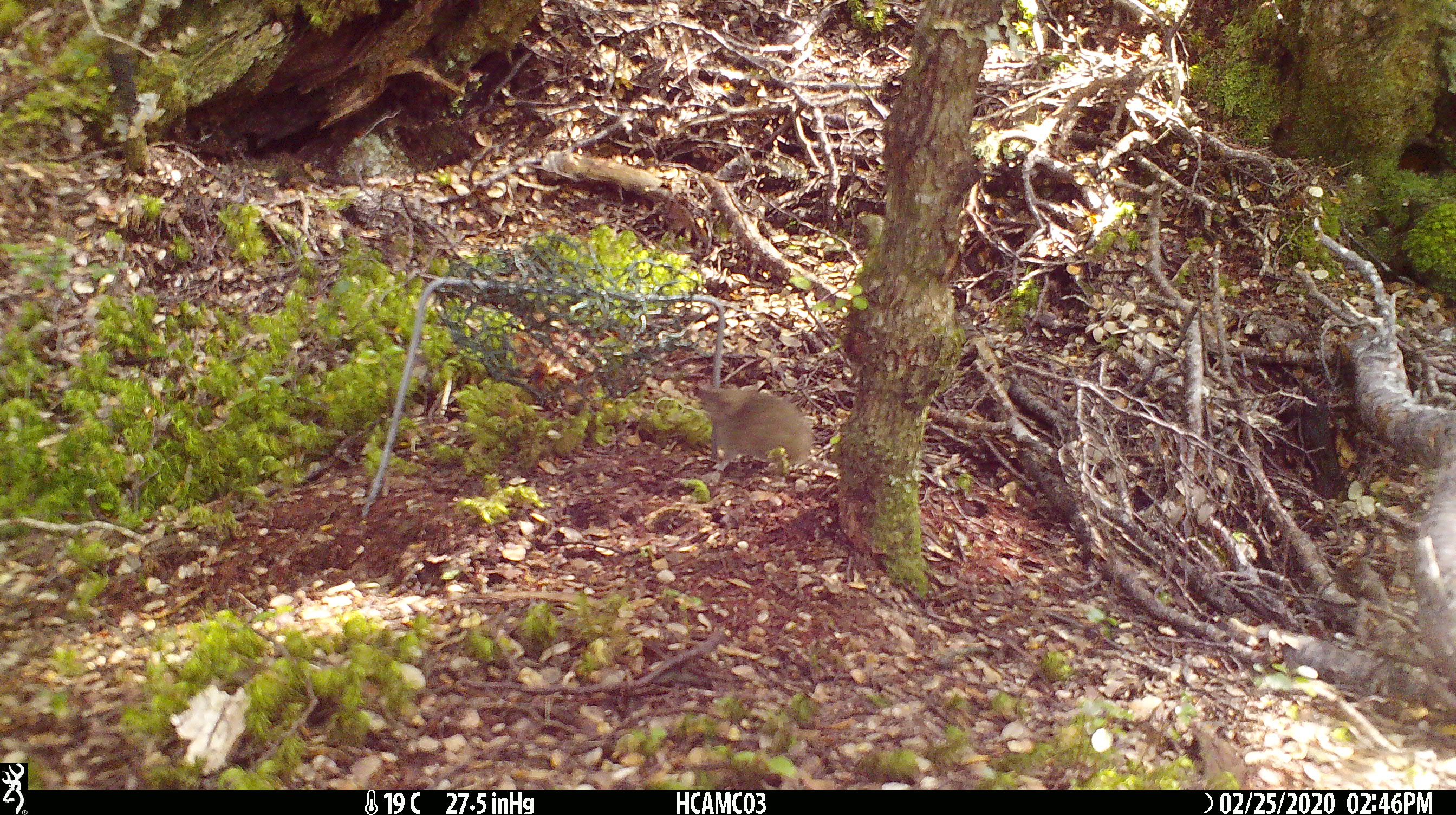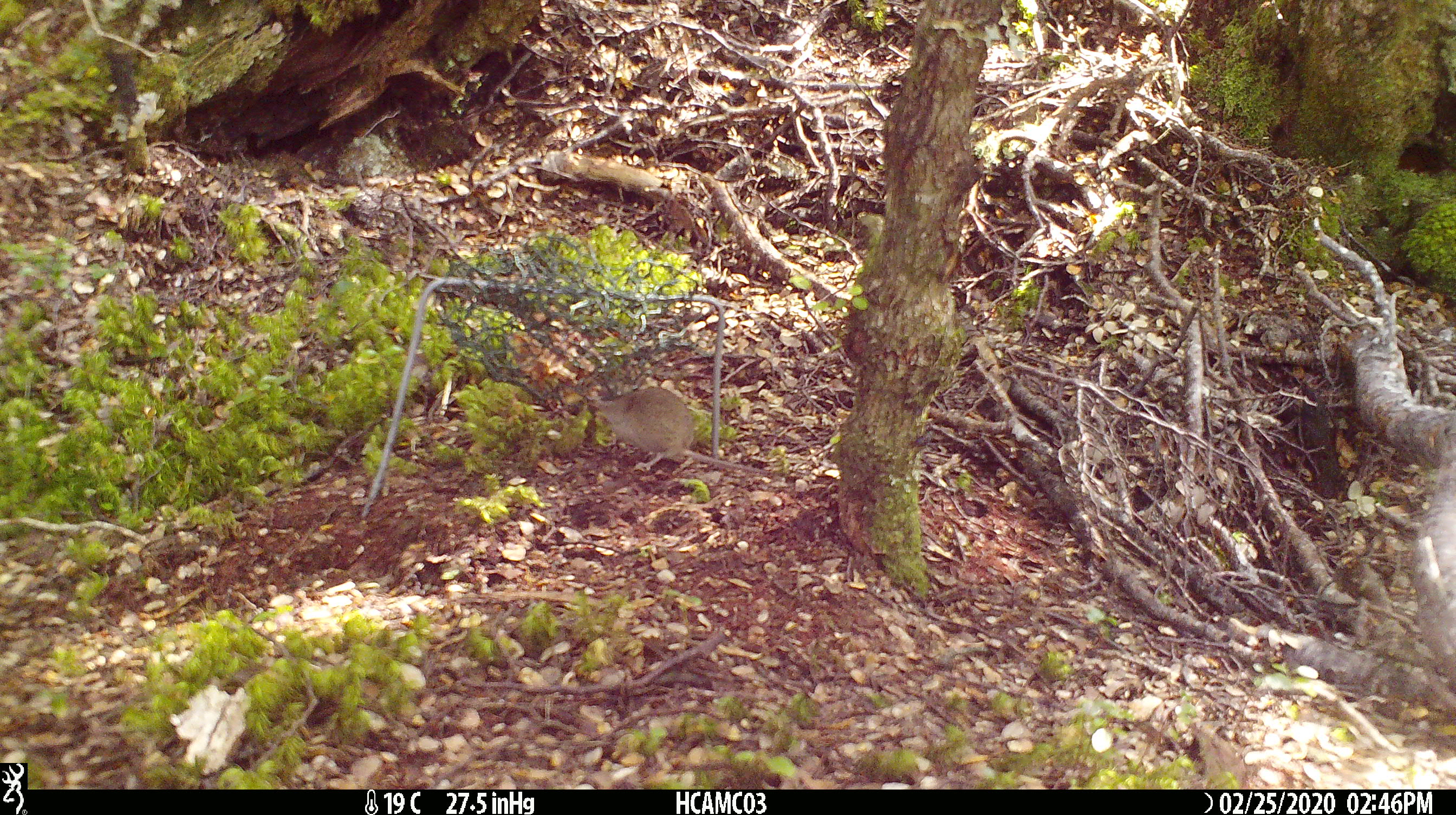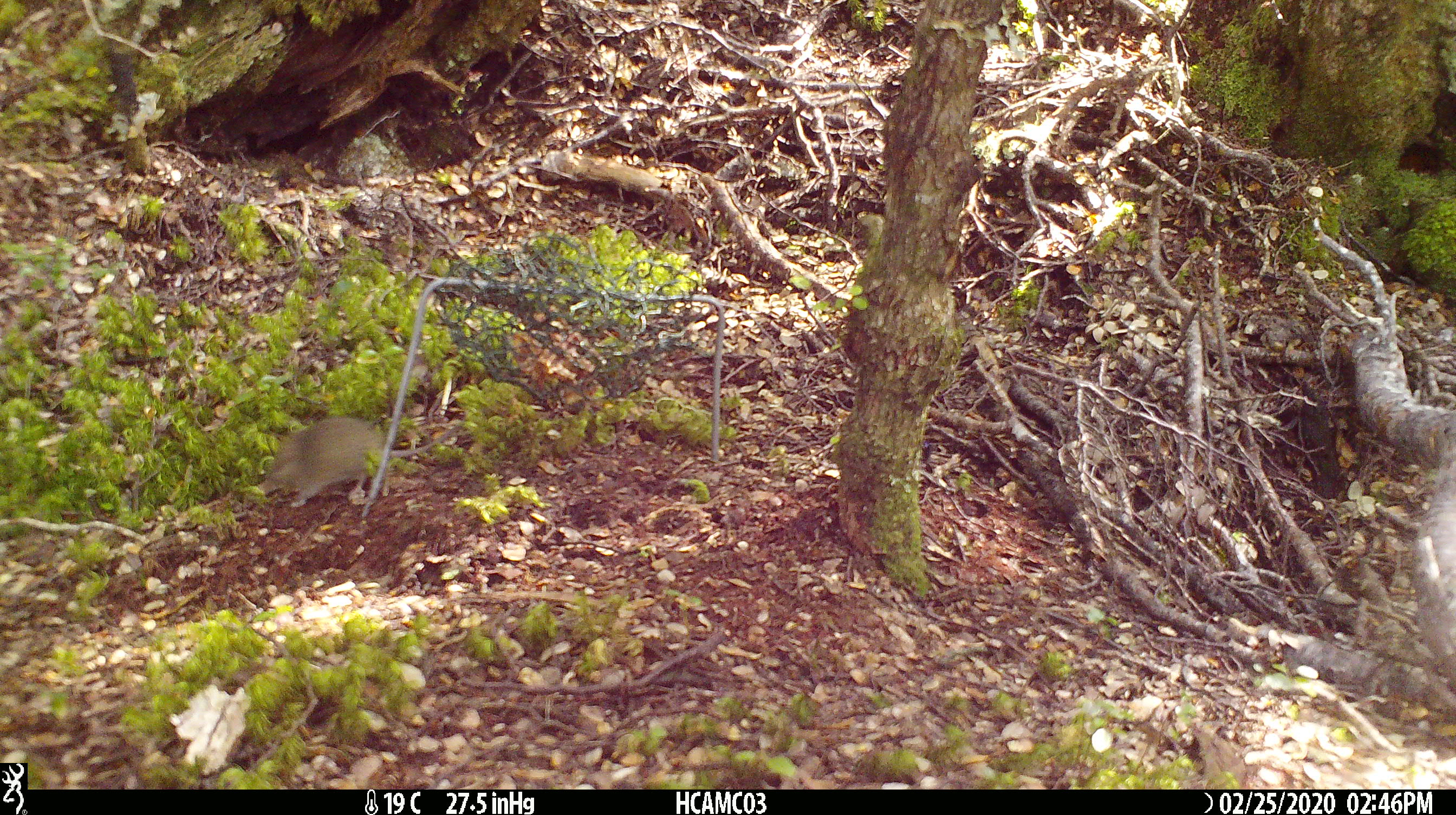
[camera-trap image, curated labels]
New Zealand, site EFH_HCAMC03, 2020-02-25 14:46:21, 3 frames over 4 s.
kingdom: Animalia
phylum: Chordata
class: Mammalia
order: Rodentia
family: Muridae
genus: Mus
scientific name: Mus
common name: mouse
Mouse (Mus).